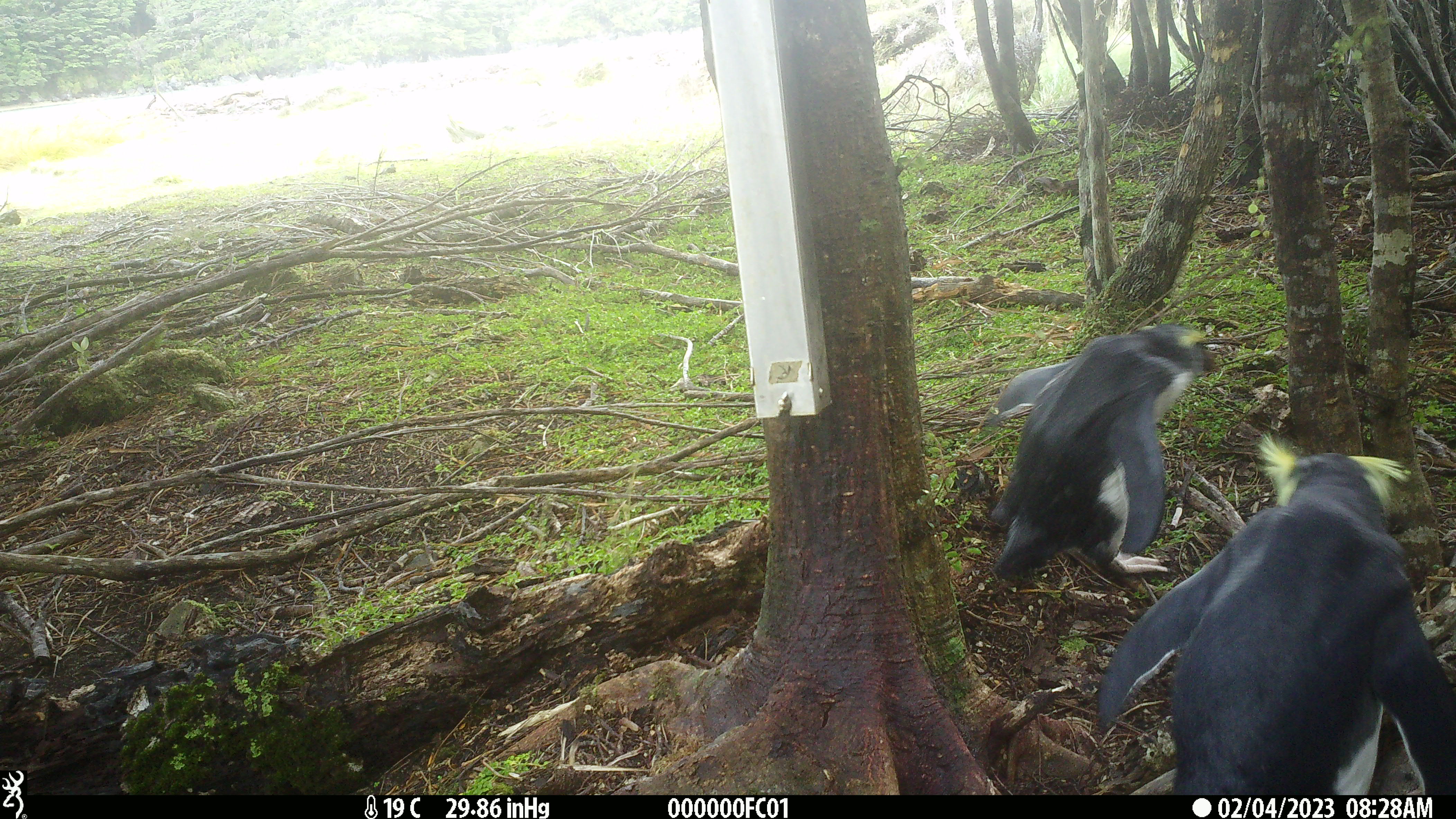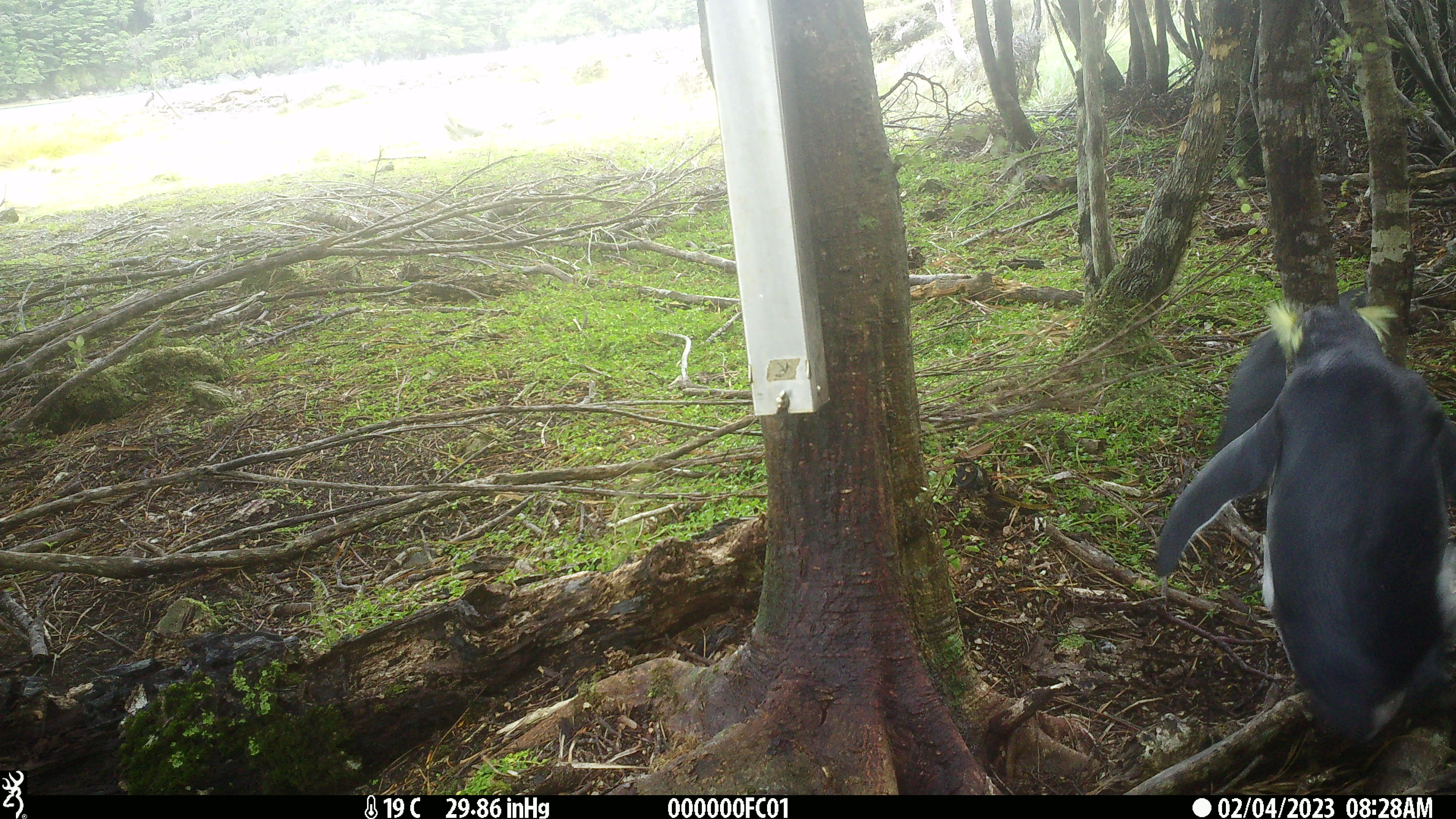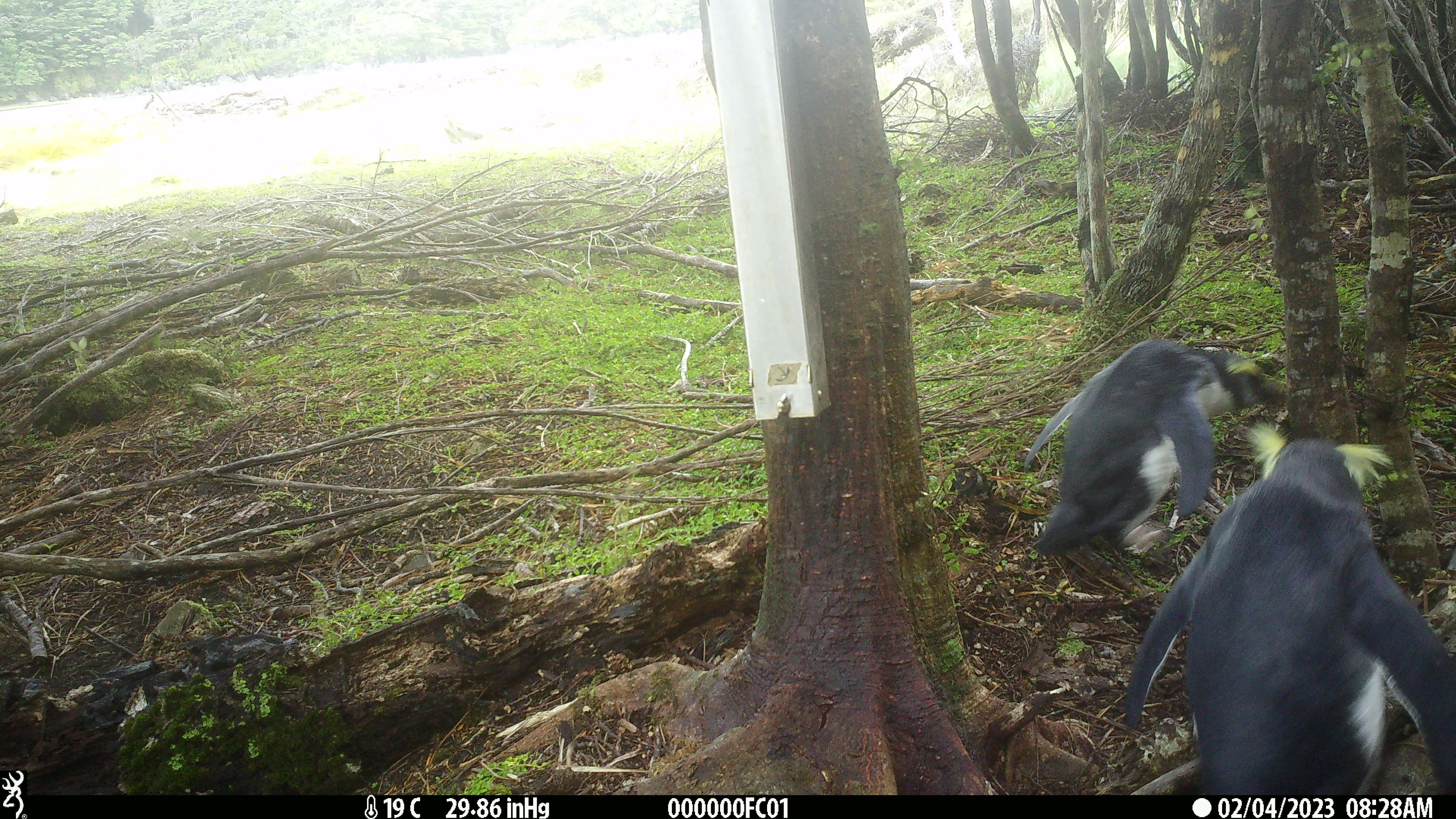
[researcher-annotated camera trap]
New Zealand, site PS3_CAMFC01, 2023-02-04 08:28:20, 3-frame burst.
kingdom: Animalia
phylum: Chordata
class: Aves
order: Sphenisciformes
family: Spheniscidae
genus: Eudyptes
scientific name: Eudyptes pachyrhynchus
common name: fiordland crested penguin